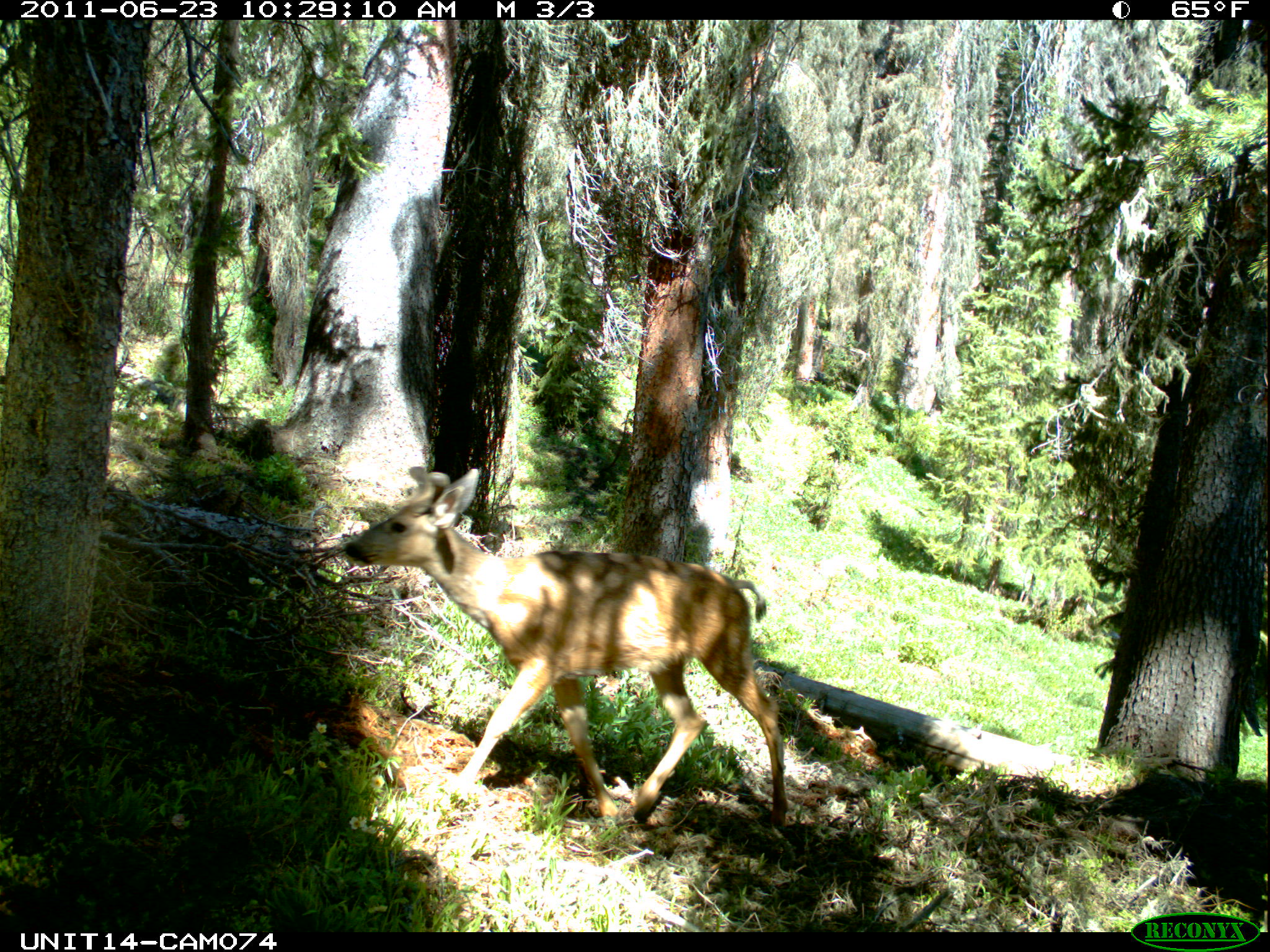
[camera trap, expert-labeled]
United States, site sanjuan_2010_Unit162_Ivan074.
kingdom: Animalia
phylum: Chordata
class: Mammalia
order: Artiodactyla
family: Cervidae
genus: Odocoileus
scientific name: Odocoileus hemionus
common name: mule deer